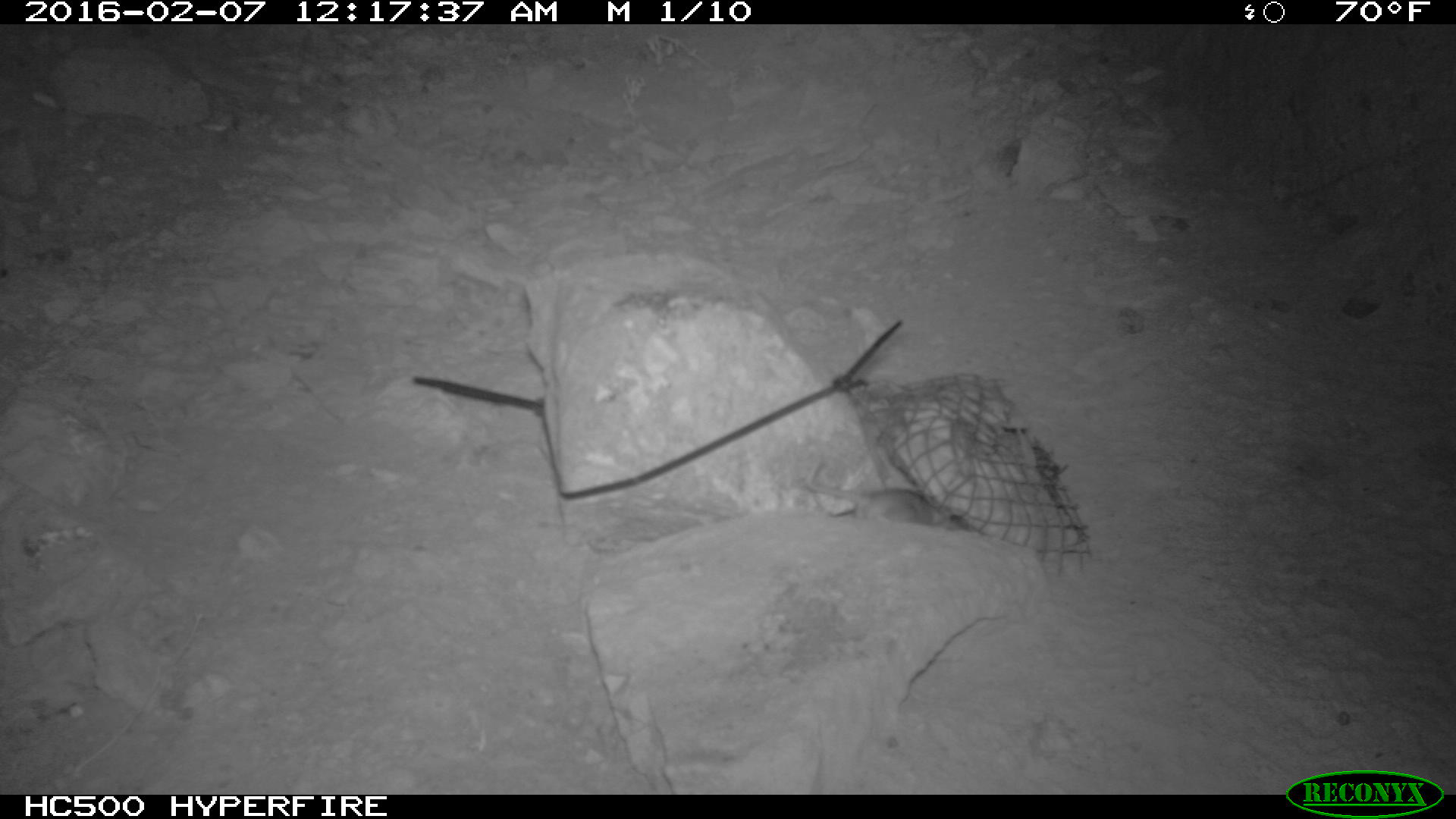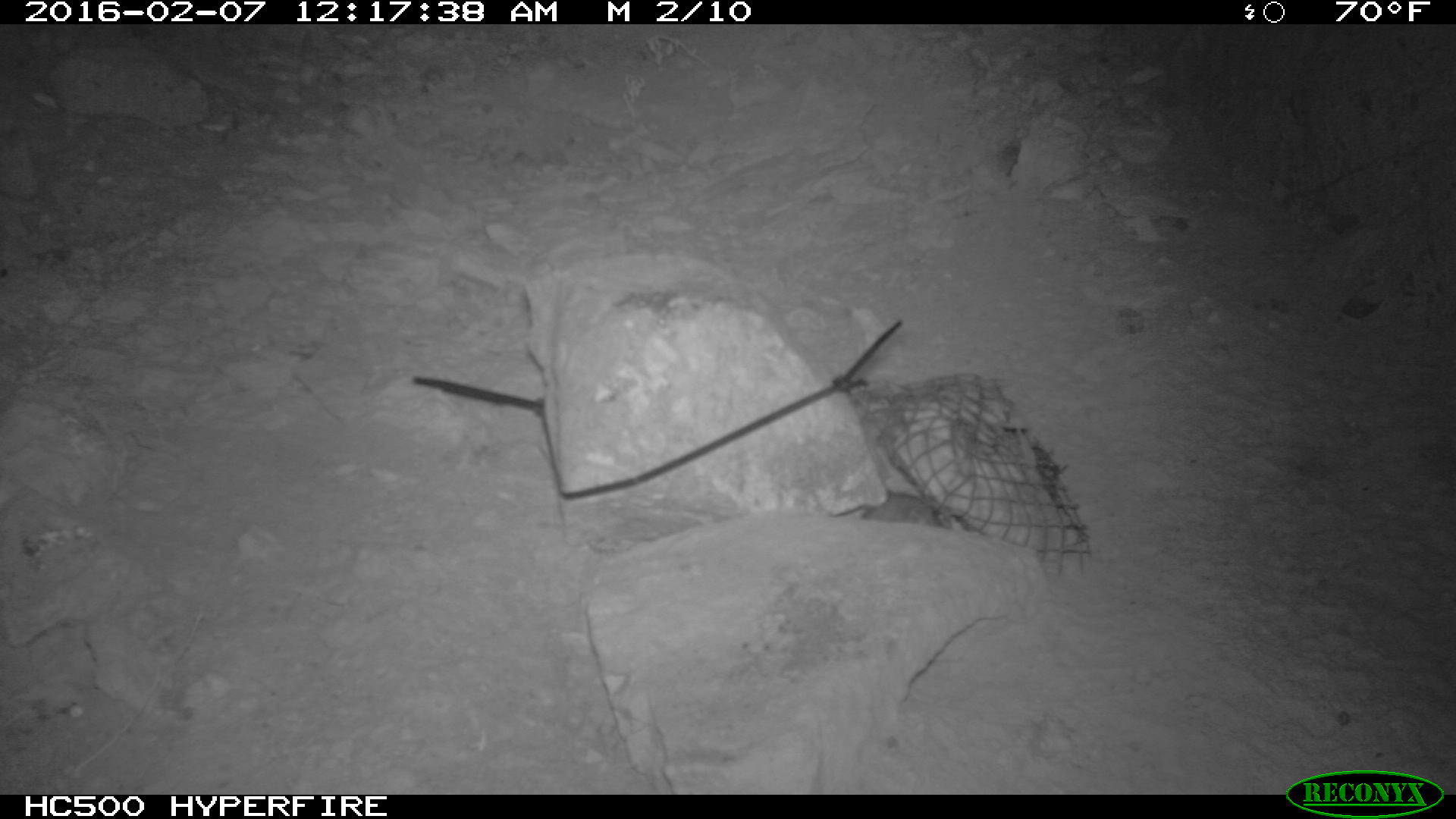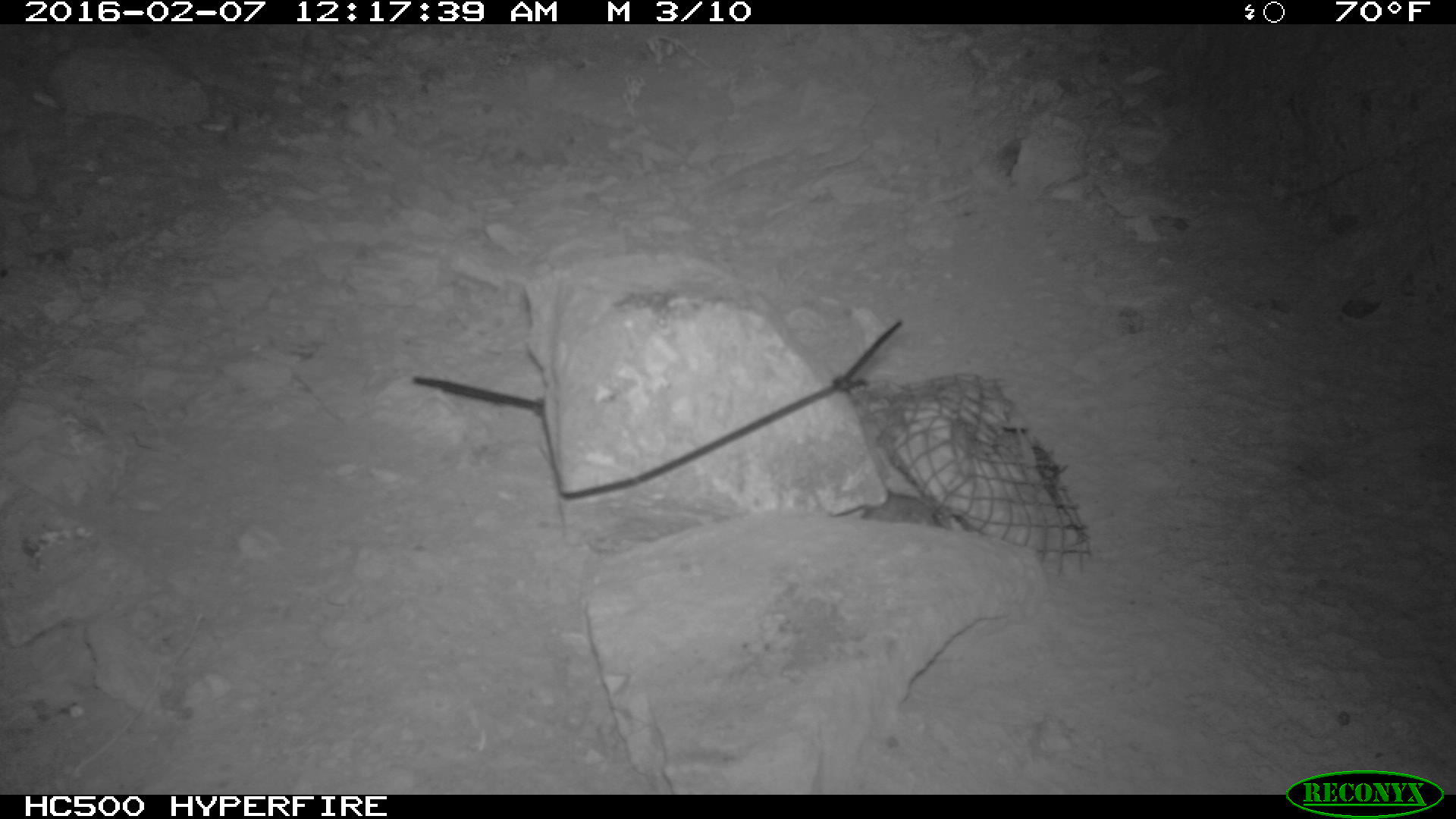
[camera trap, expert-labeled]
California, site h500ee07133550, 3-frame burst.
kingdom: Animalia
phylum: Chordata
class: Mammalia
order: Rodentia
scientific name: Rodentia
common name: rodent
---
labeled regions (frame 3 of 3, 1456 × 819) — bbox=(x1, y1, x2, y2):
rodent: bbox=(862, 495, 939, 525)